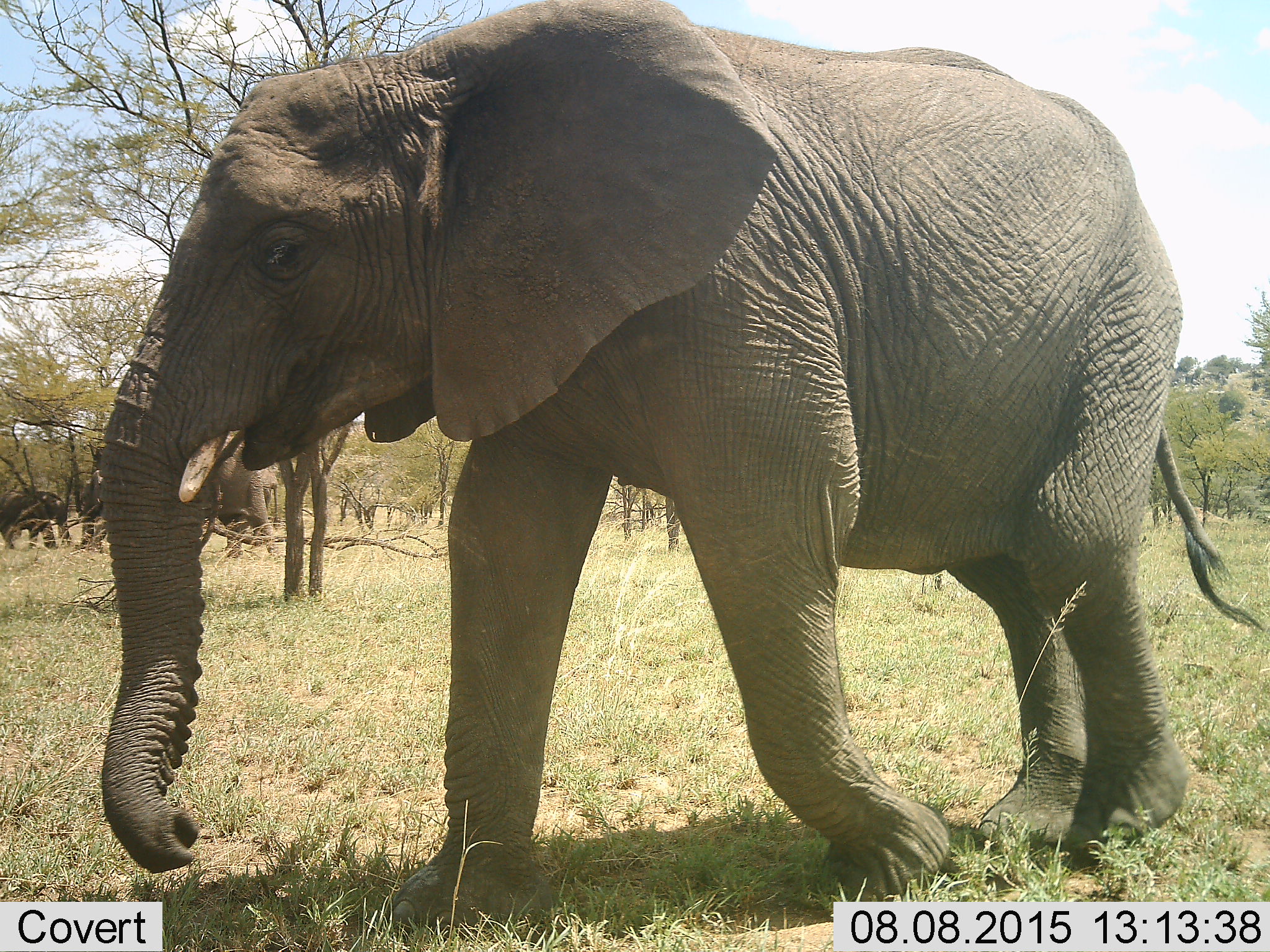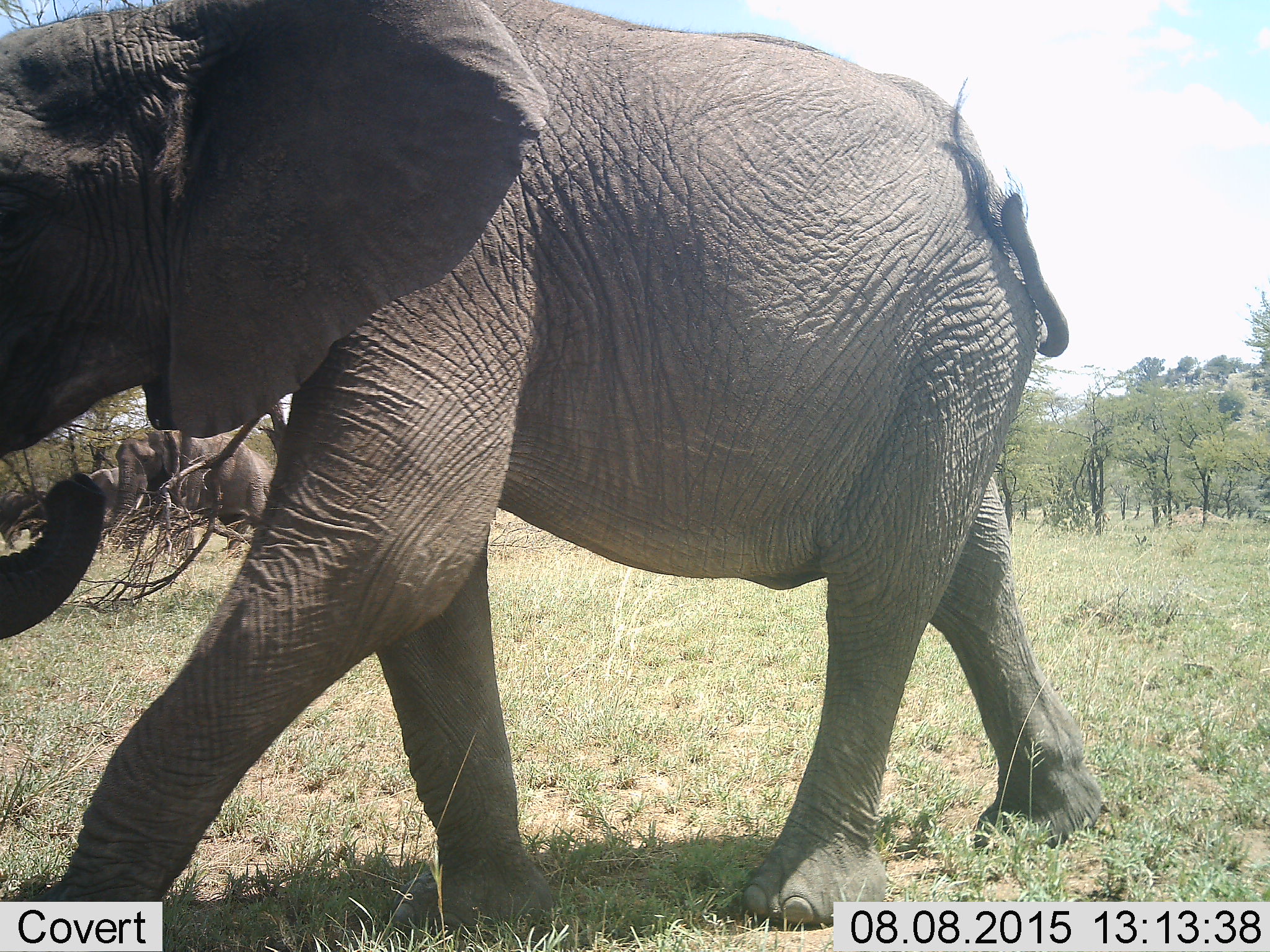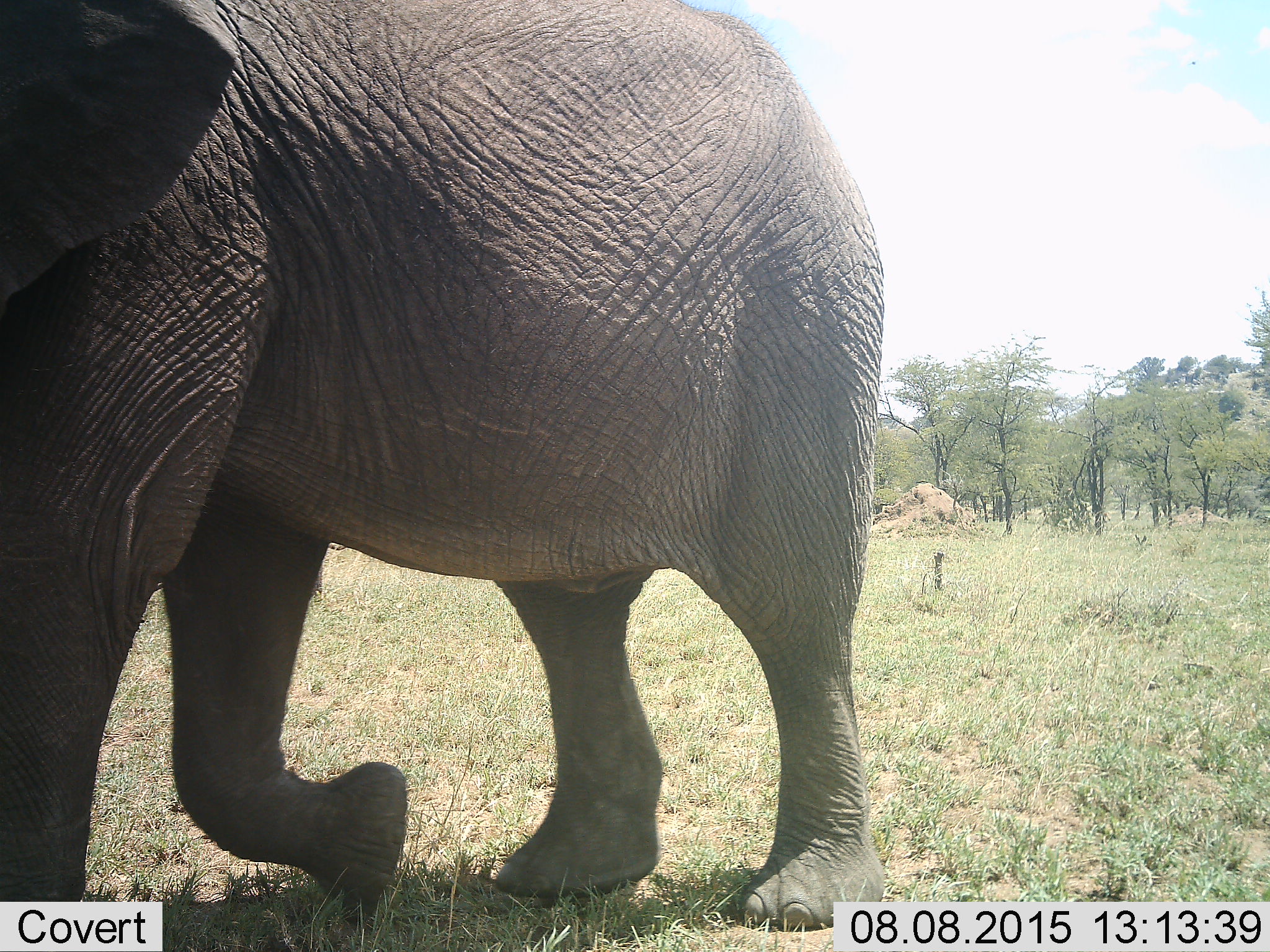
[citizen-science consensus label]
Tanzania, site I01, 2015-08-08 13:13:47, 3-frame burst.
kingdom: Animalia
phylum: Chordata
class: Mammalia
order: Proboscidea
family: Elephantidae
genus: Loxodonta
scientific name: Loxodonta africana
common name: african bush elephant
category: elephant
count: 3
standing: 50%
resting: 0%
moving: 100%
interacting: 0%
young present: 50%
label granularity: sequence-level